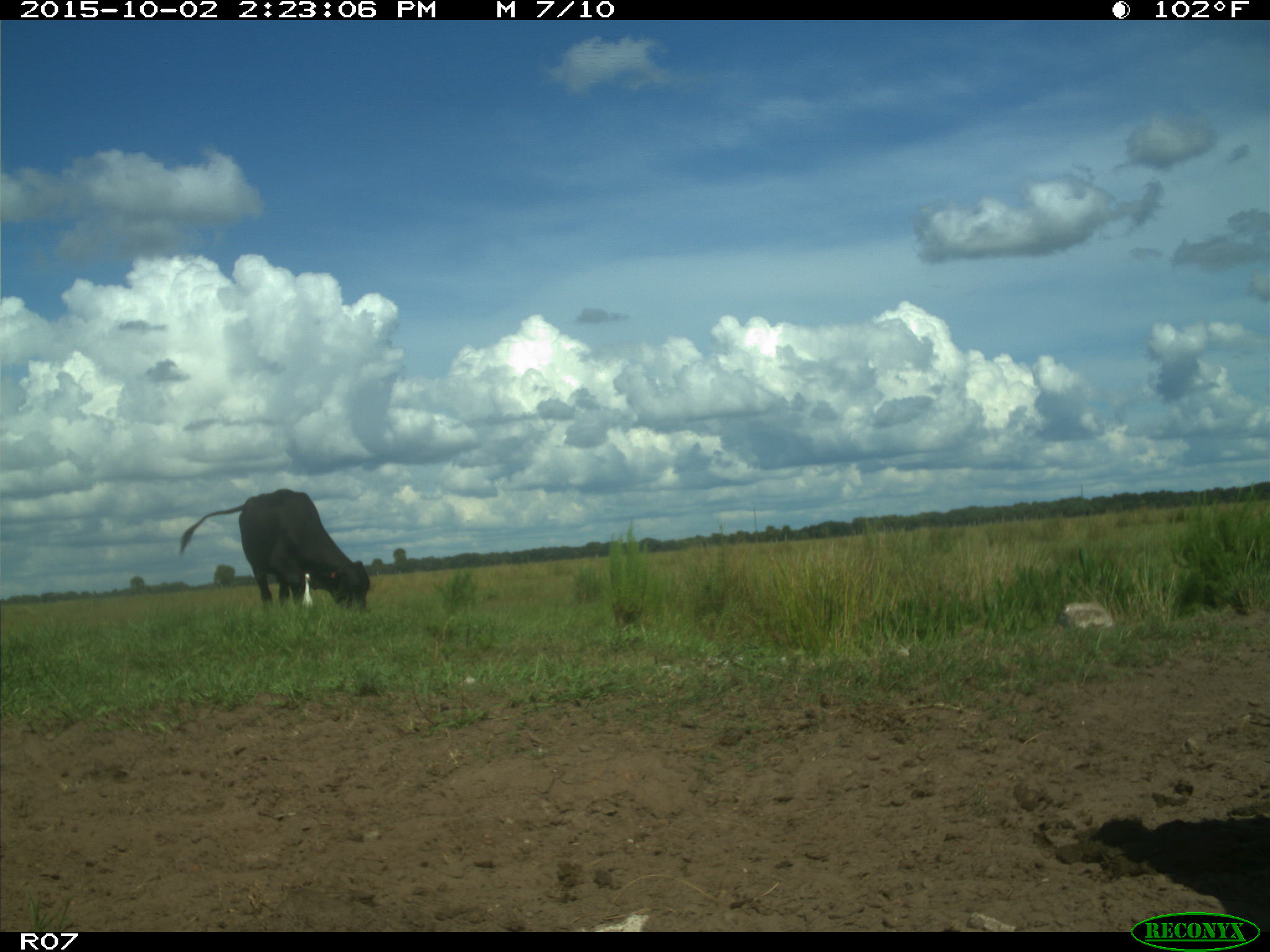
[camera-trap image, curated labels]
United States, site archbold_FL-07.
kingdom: Animalia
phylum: Chordata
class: Mammalia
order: Artiodactyla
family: Bovidae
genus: Bos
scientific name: Bos taurus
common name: domestic cow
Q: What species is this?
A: Bos taurus (domestic cow).